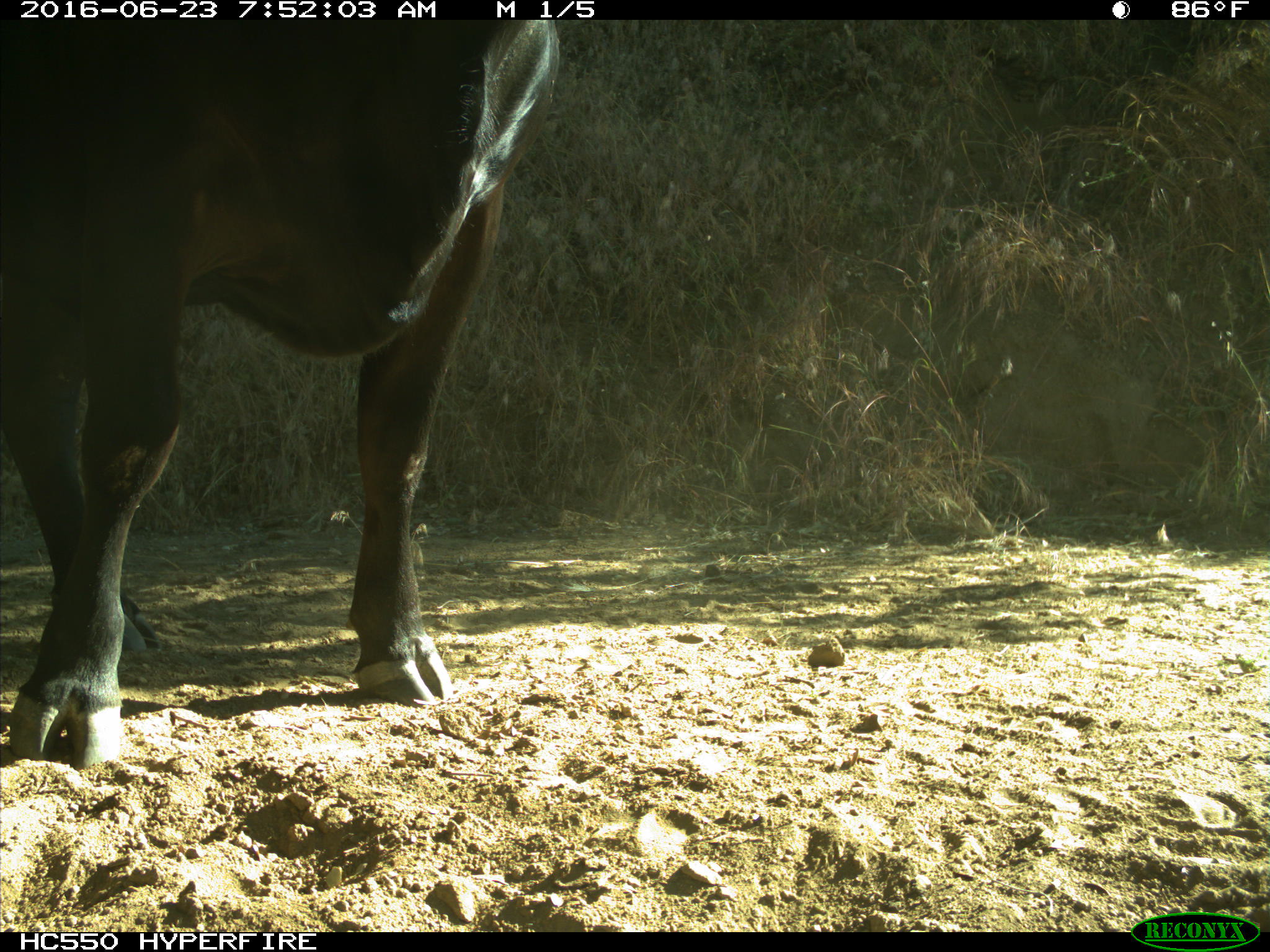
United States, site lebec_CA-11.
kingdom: Animalia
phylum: Chordata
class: Mammalia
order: Artiodactyla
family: Bovidae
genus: Bos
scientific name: Bos taurus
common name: domestic cow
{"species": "Bos taurus (domestic cow)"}